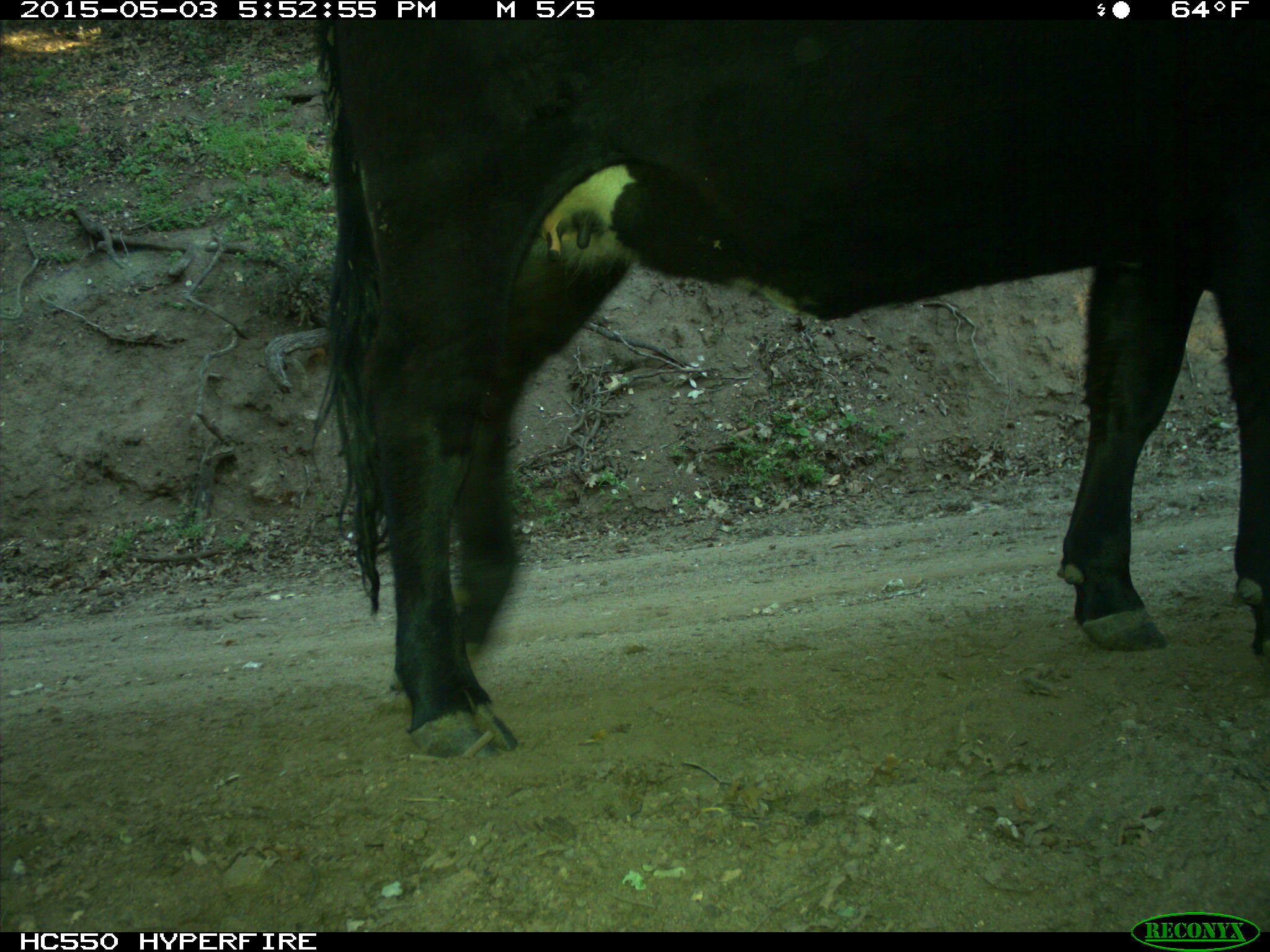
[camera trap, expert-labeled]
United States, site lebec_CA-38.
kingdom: Animalia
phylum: Chordata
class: Mammalia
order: Artiodactyla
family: Bovidae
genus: Bos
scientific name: Bos taurus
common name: domestic cow